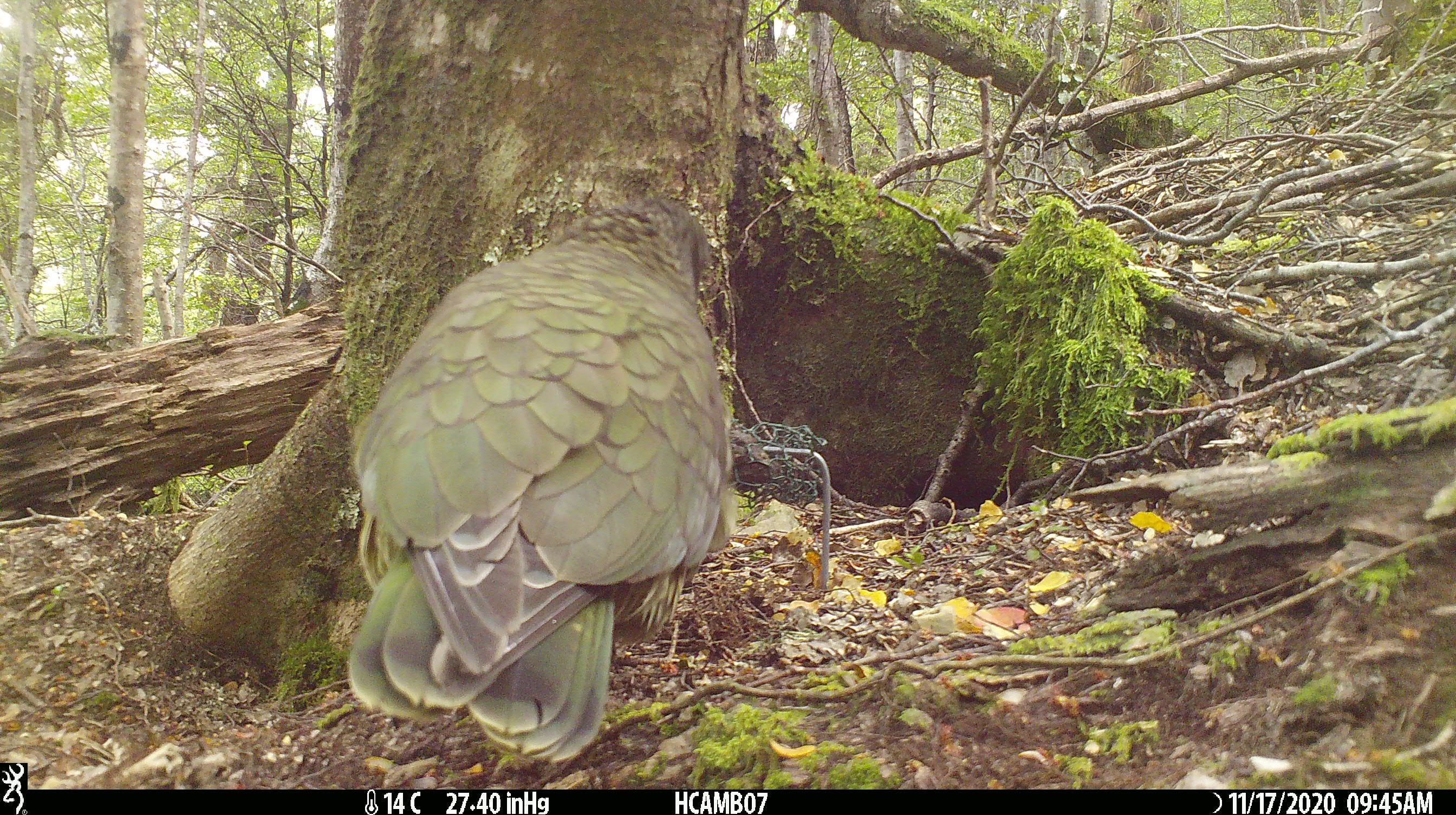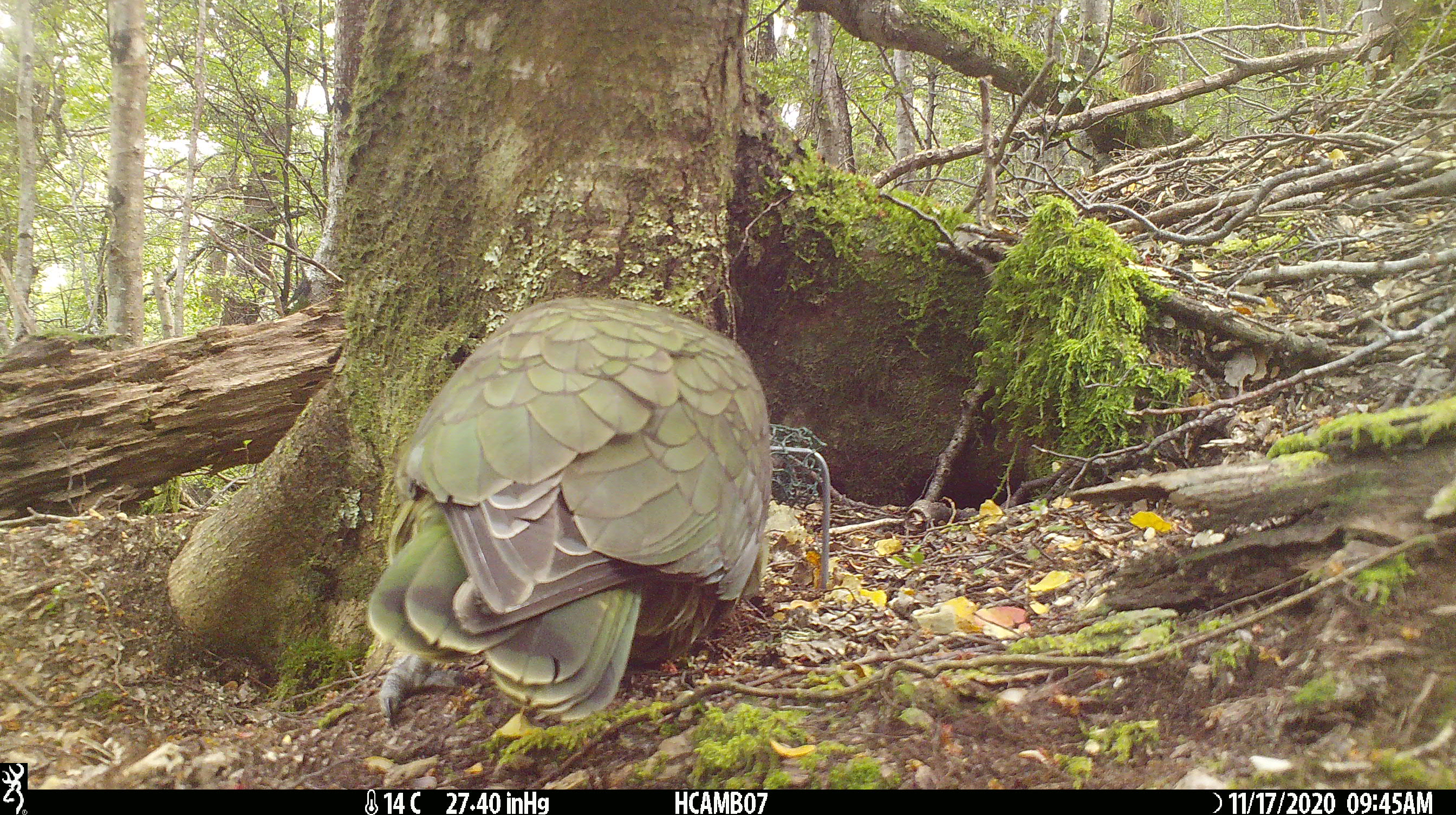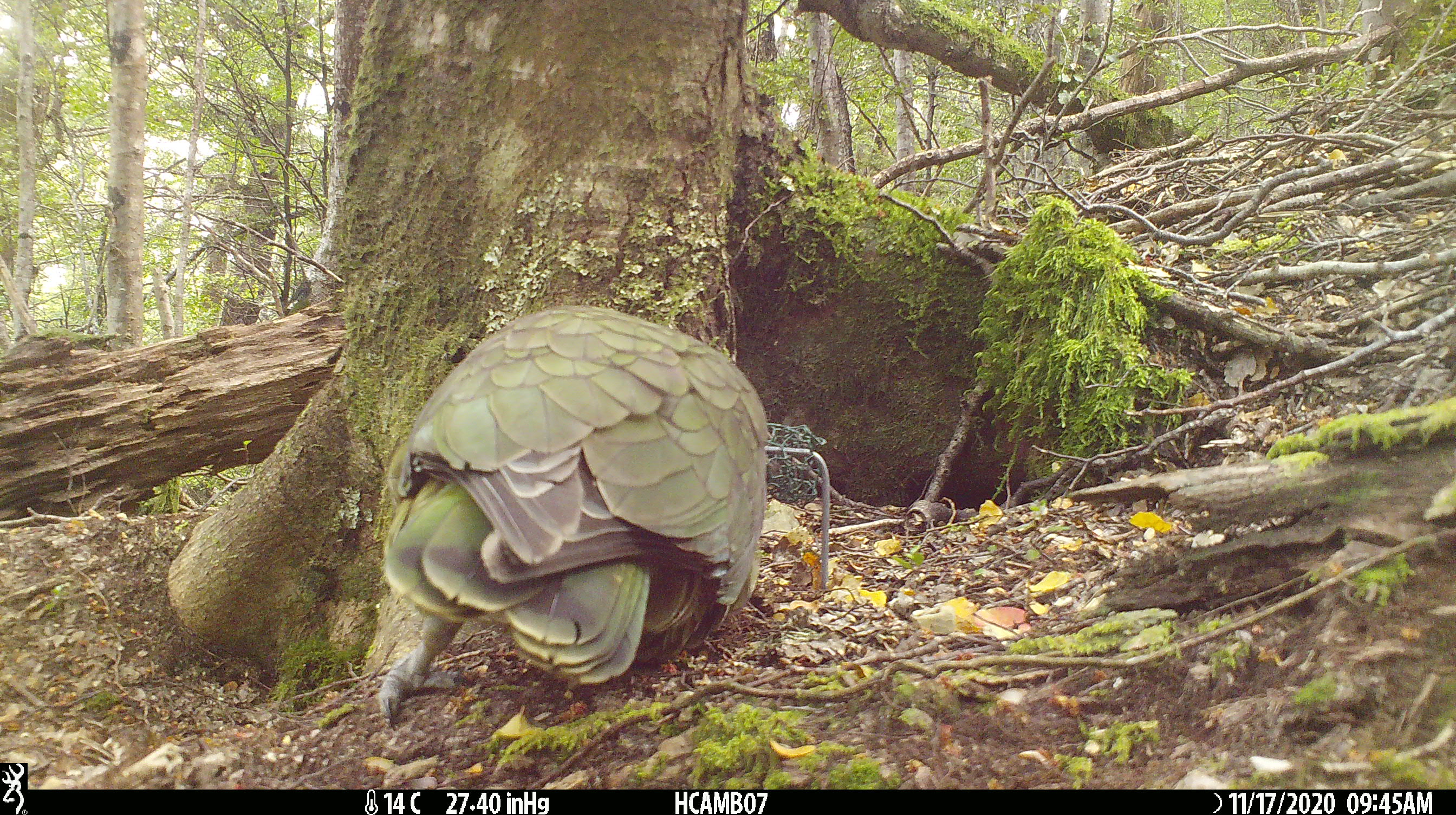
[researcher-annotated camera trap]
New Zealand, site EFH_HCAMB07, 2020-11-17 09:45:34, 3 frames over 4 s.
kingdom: Animalia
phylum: Chordata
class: Aves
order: Psittaciformes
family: Strigopidae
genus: Nestor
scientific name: Nestor notabilis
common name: kea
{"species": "kea (Nestor notabilis)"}